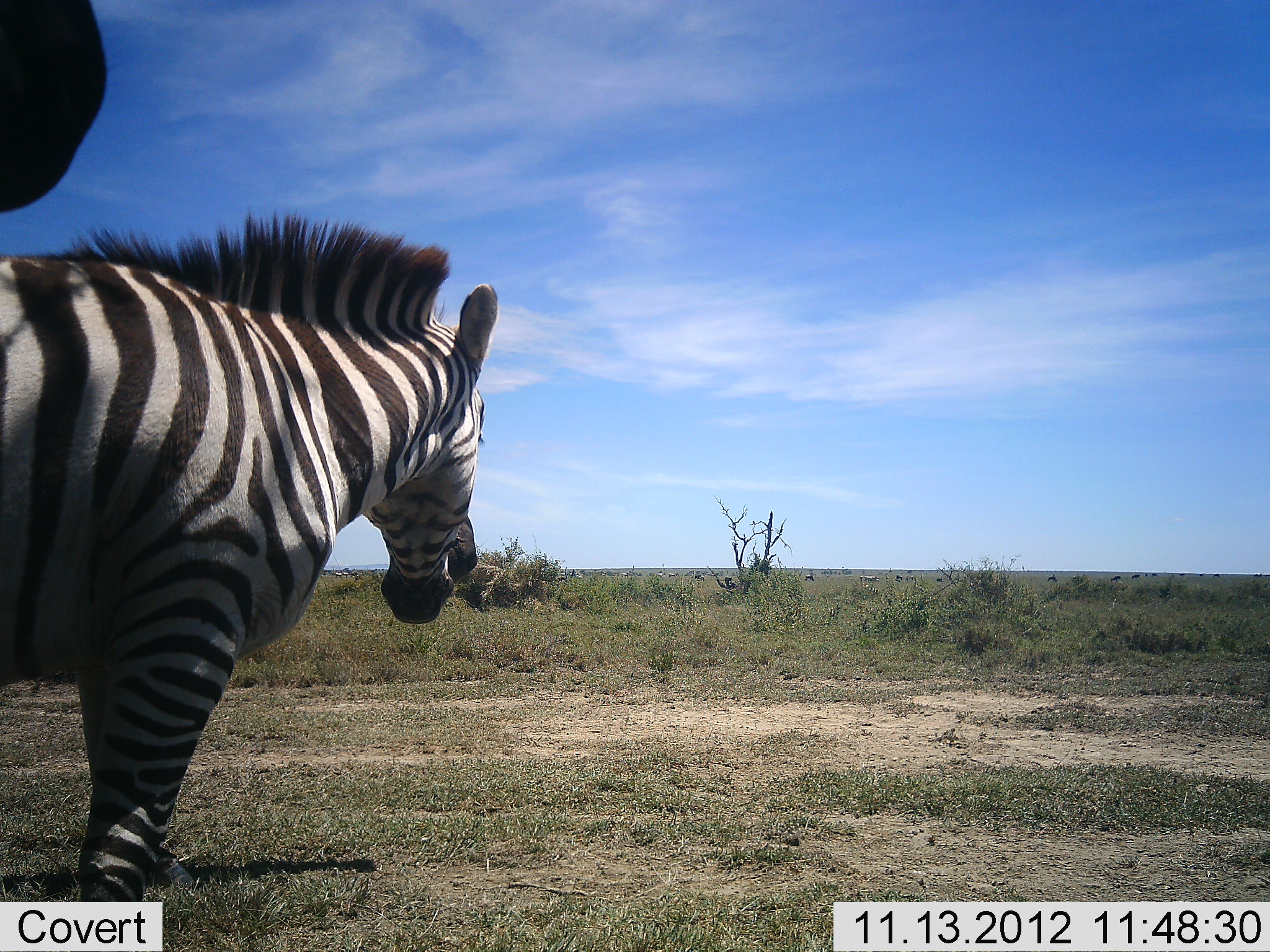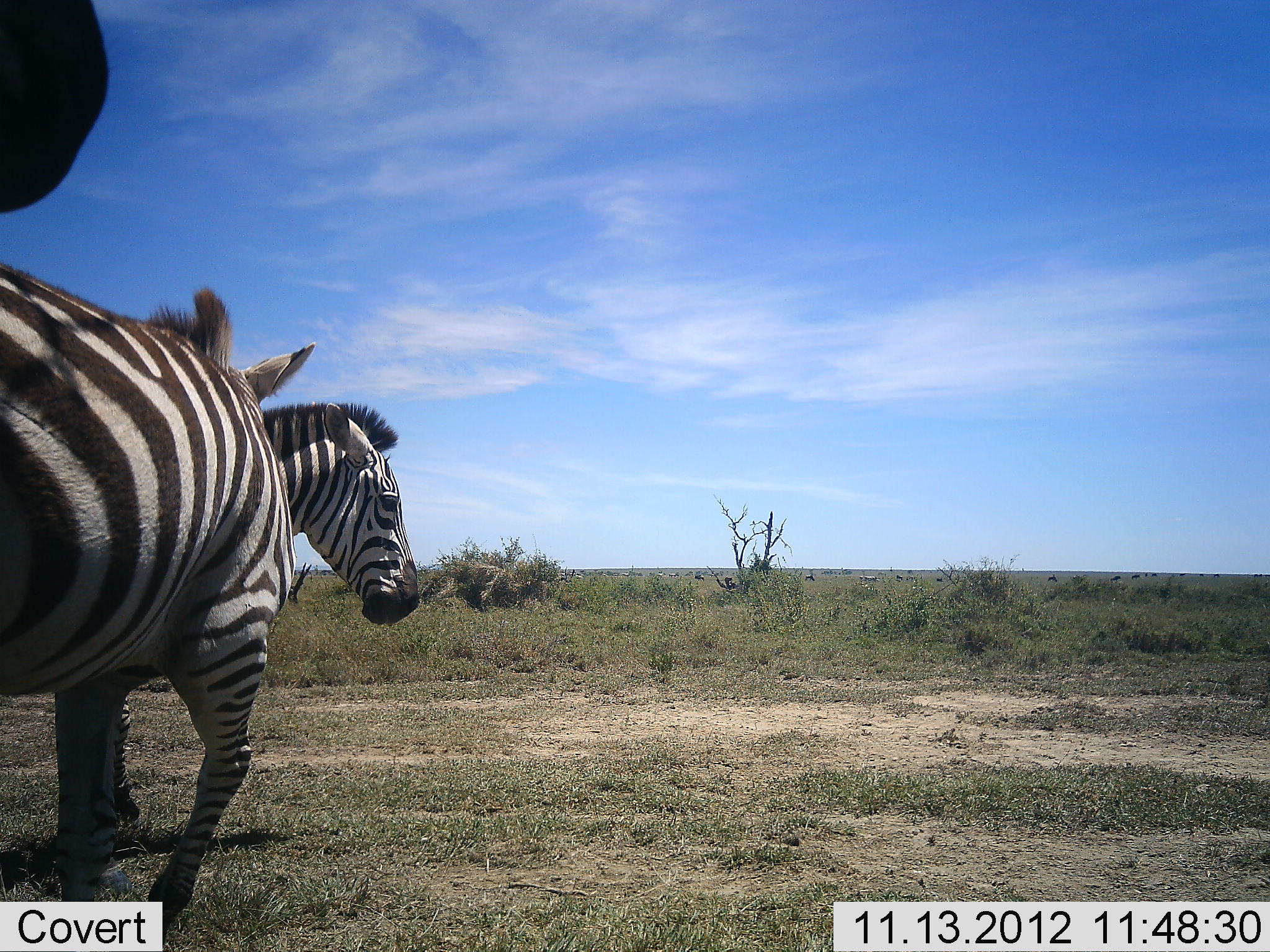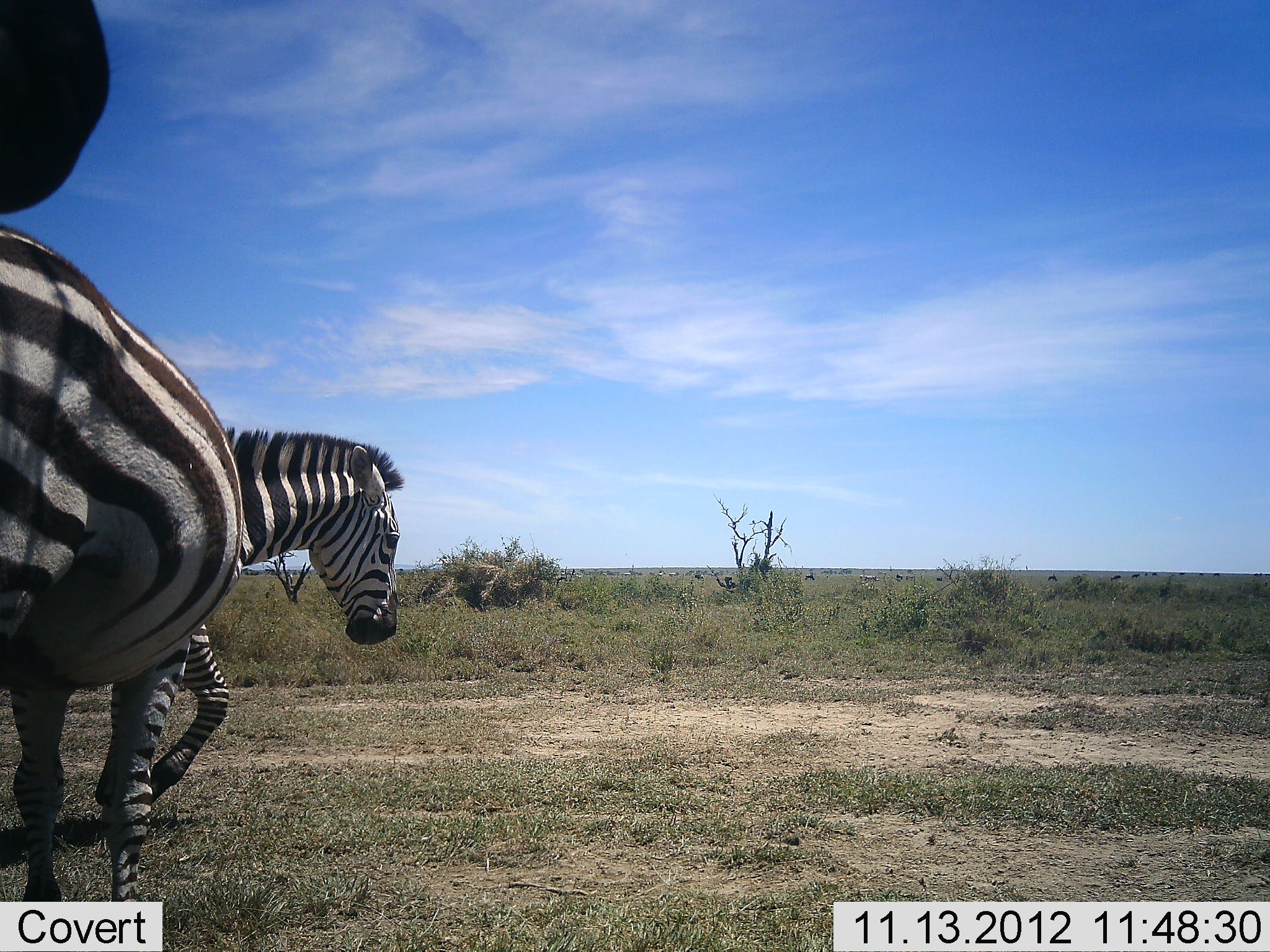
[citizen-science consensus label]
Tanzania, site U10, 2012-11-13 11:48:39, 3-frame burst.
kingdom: Animalia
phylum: Chordata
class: Mammalia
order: Perissodactyla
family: Equidae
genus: Equus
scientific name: Equus quagga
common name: plains zebra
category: zebra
Zebra (plains zebra) (Equus quagga), count 3. Behavior (volunteer vote fractions): standing 75%, resting 0%, moving 33%, interacting 25%. Young present (vote fraction): 0%. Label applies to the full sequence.